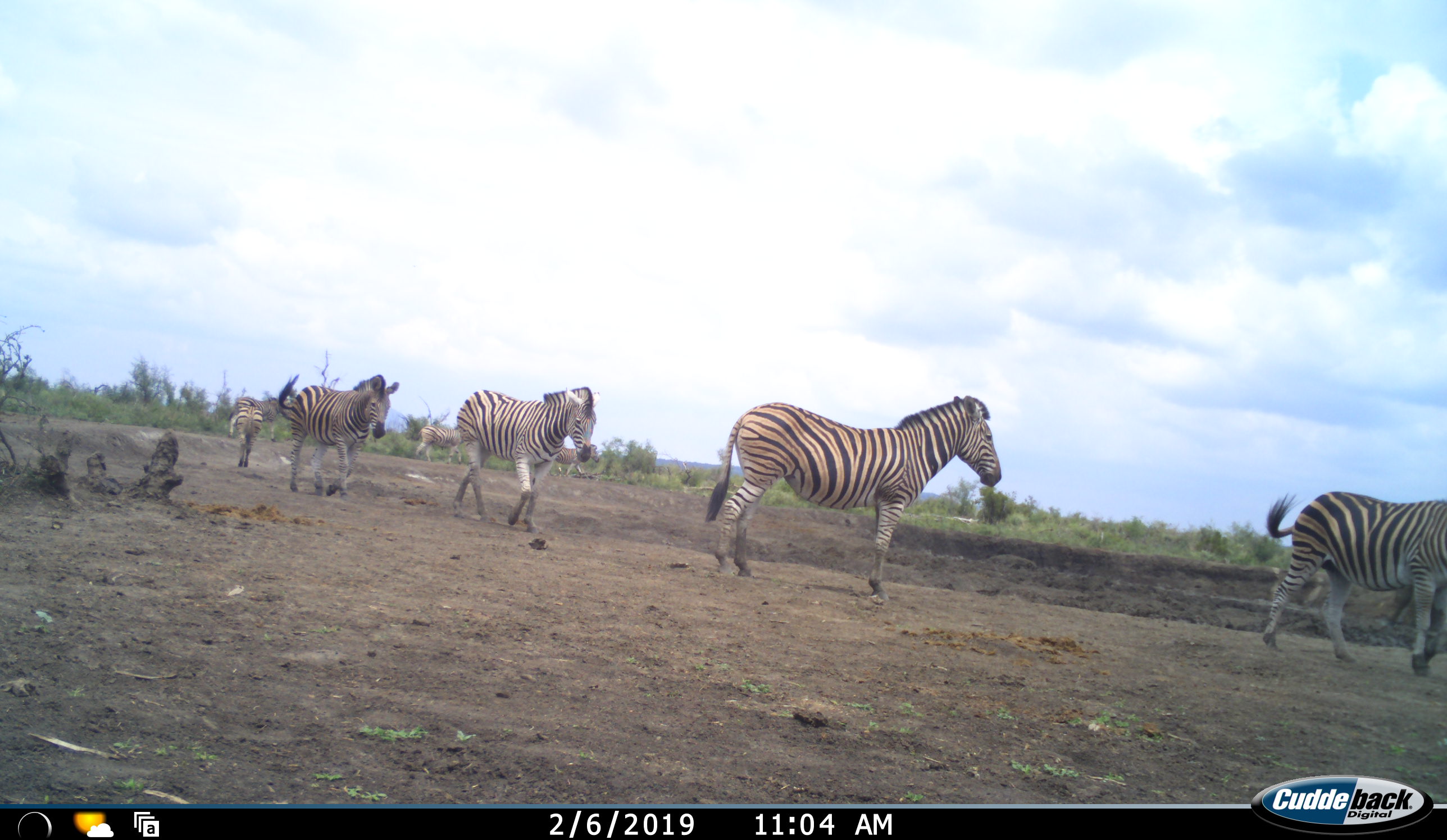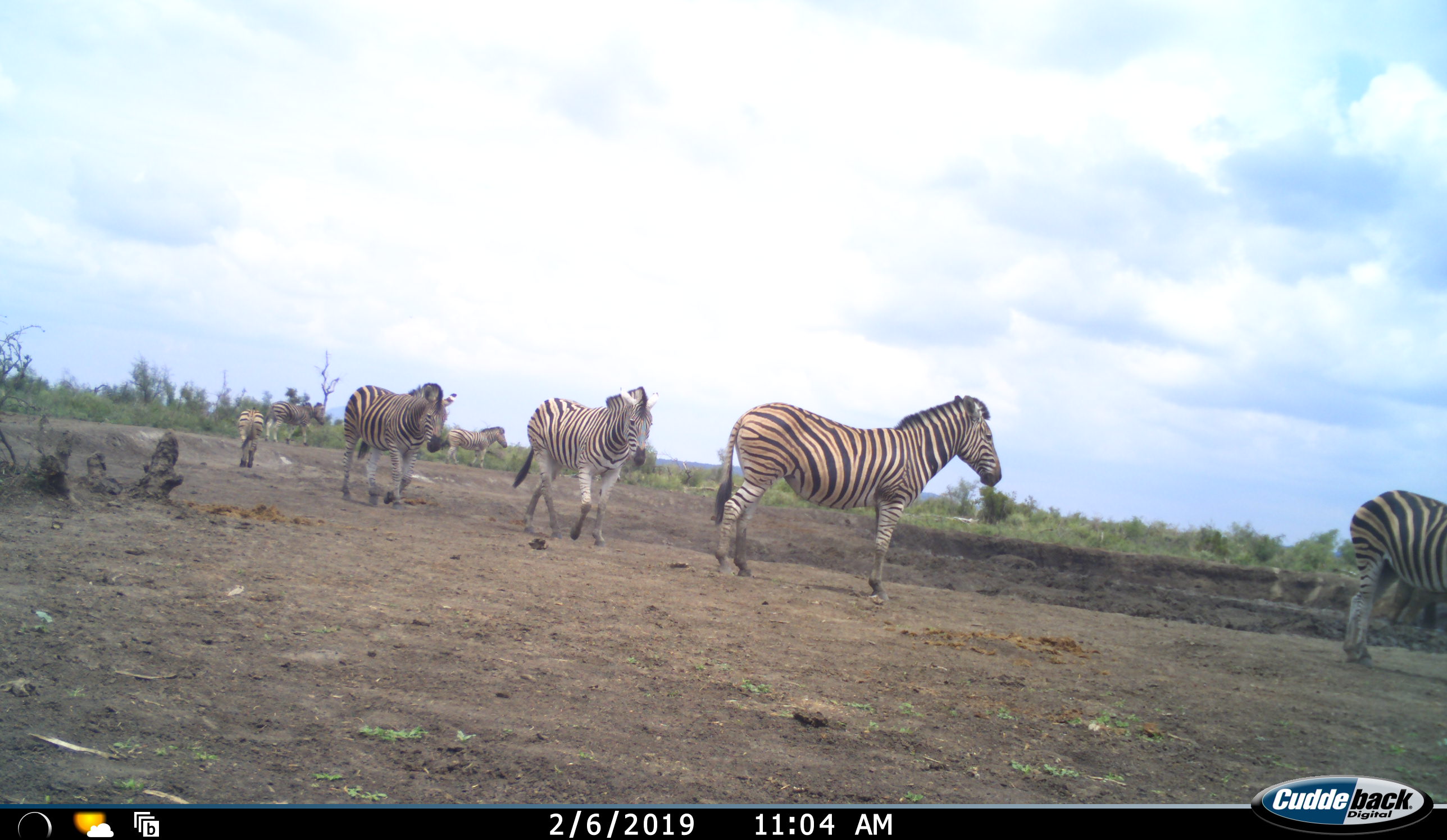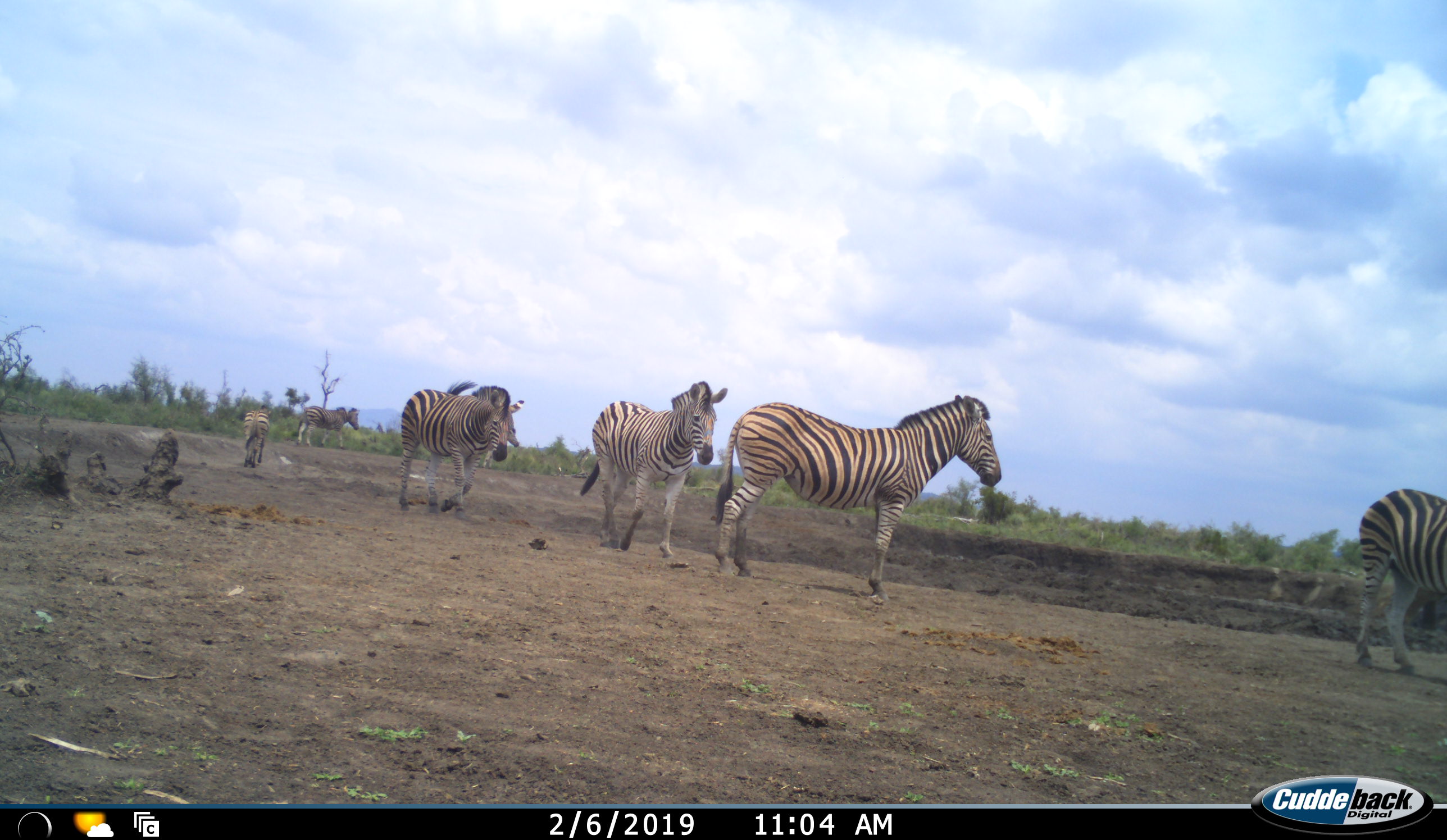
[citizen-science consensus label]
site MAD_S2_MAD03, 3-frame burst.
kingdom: Animalia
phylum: Chordata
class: Mammalia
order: Perissodactyla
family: Equidae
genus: Equus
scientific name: Equus quagga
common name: plains zebra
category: zebraplains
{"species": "zebraplains (plains zebra) (Equus quagga)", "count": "8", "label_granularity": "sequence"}